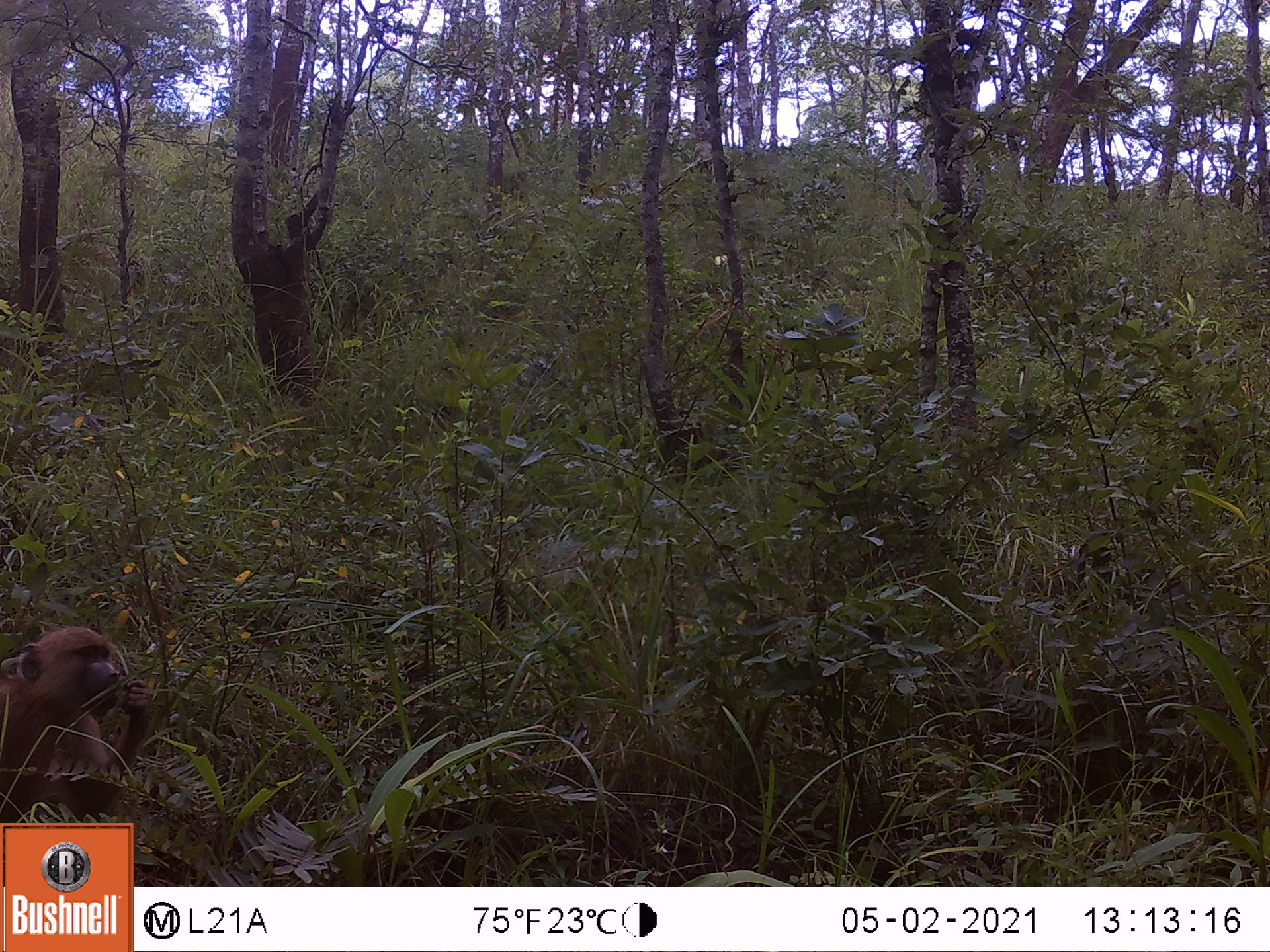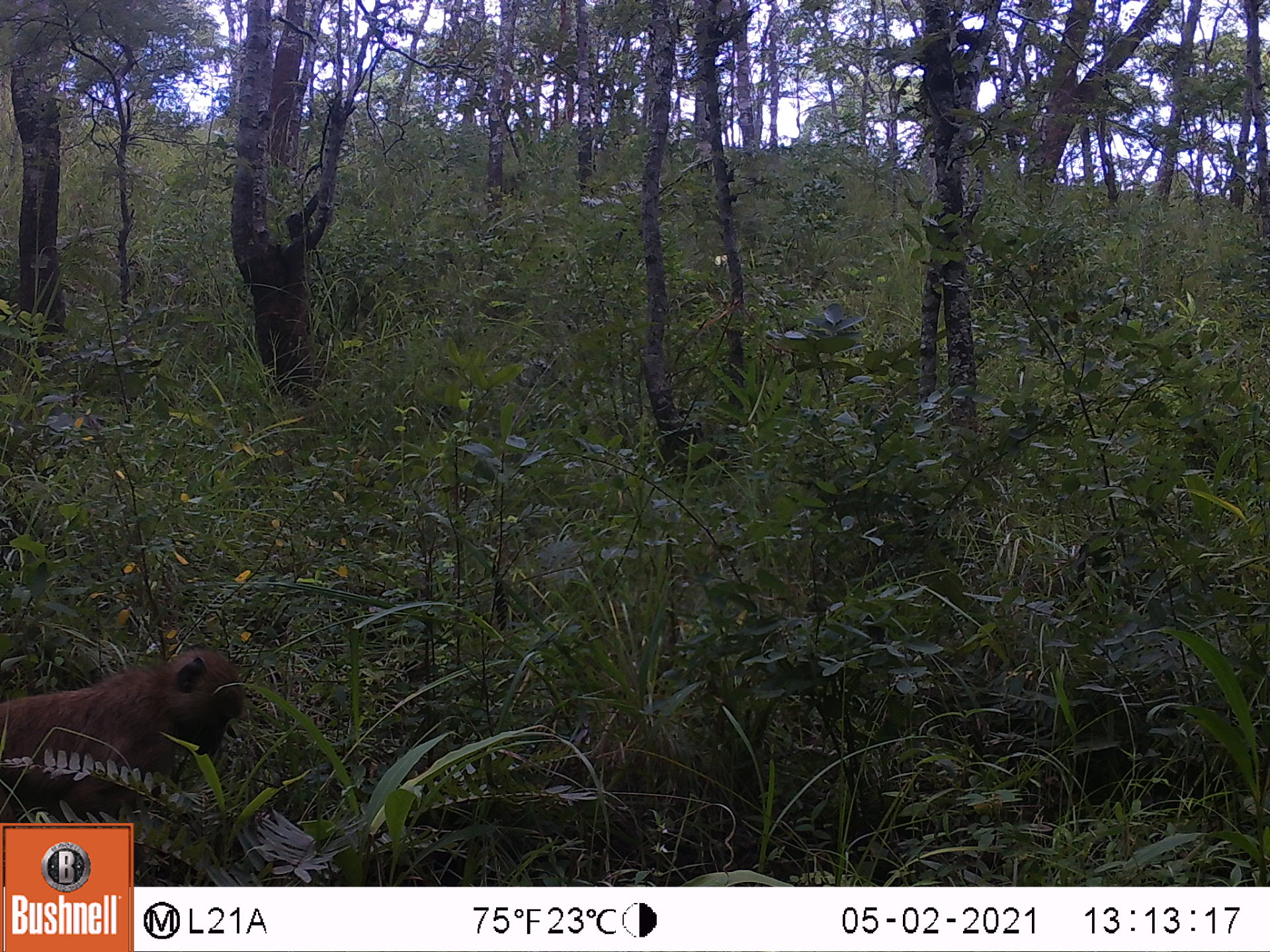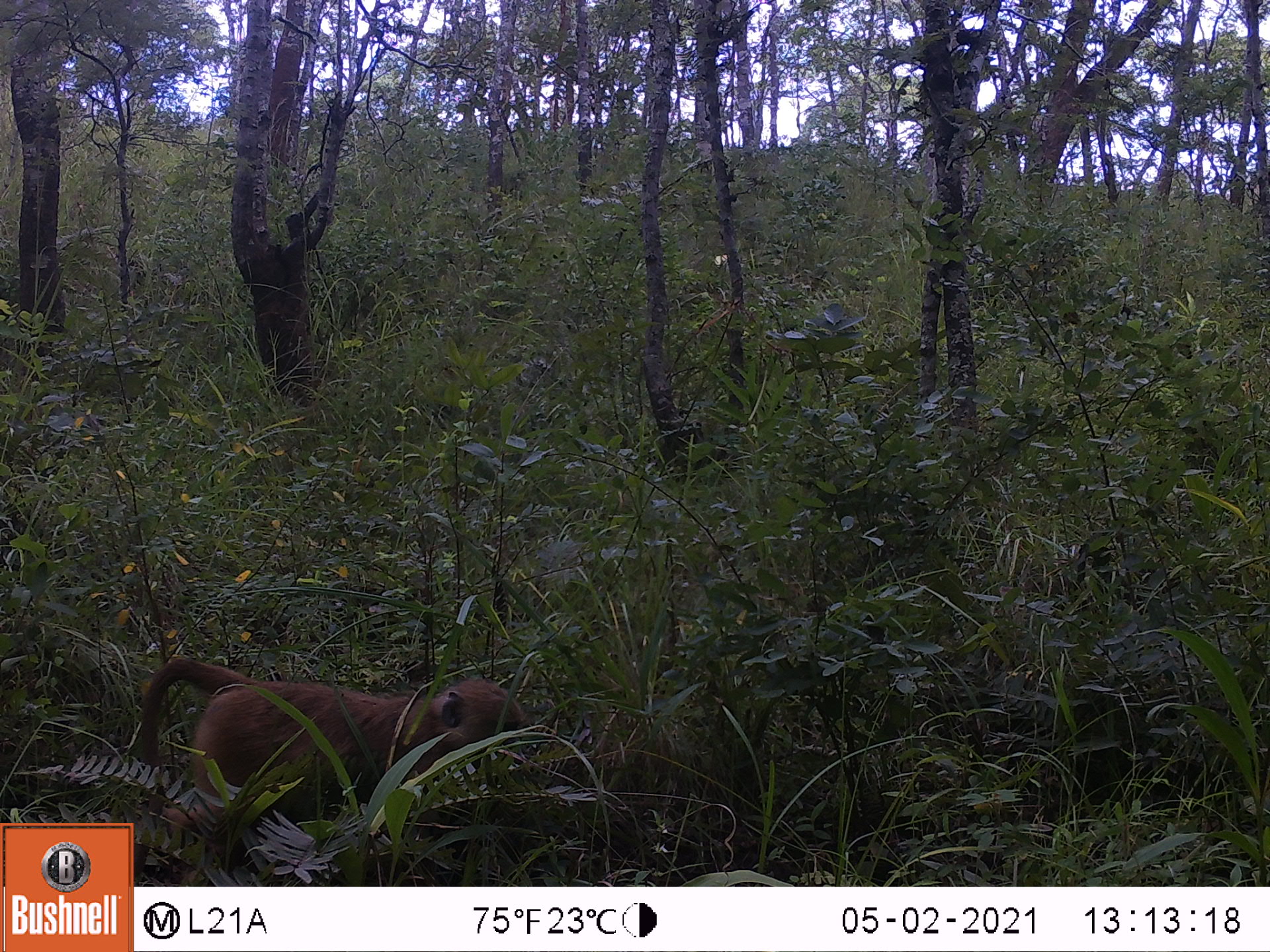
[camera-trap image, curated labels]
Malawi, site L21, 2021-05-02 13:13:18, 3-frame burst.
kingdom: Animalia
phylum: Chordata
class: Mammalia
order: Primates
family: Cercopithecidae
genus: Papio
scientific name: Papio cynocephalus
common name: yellow baboon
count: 1